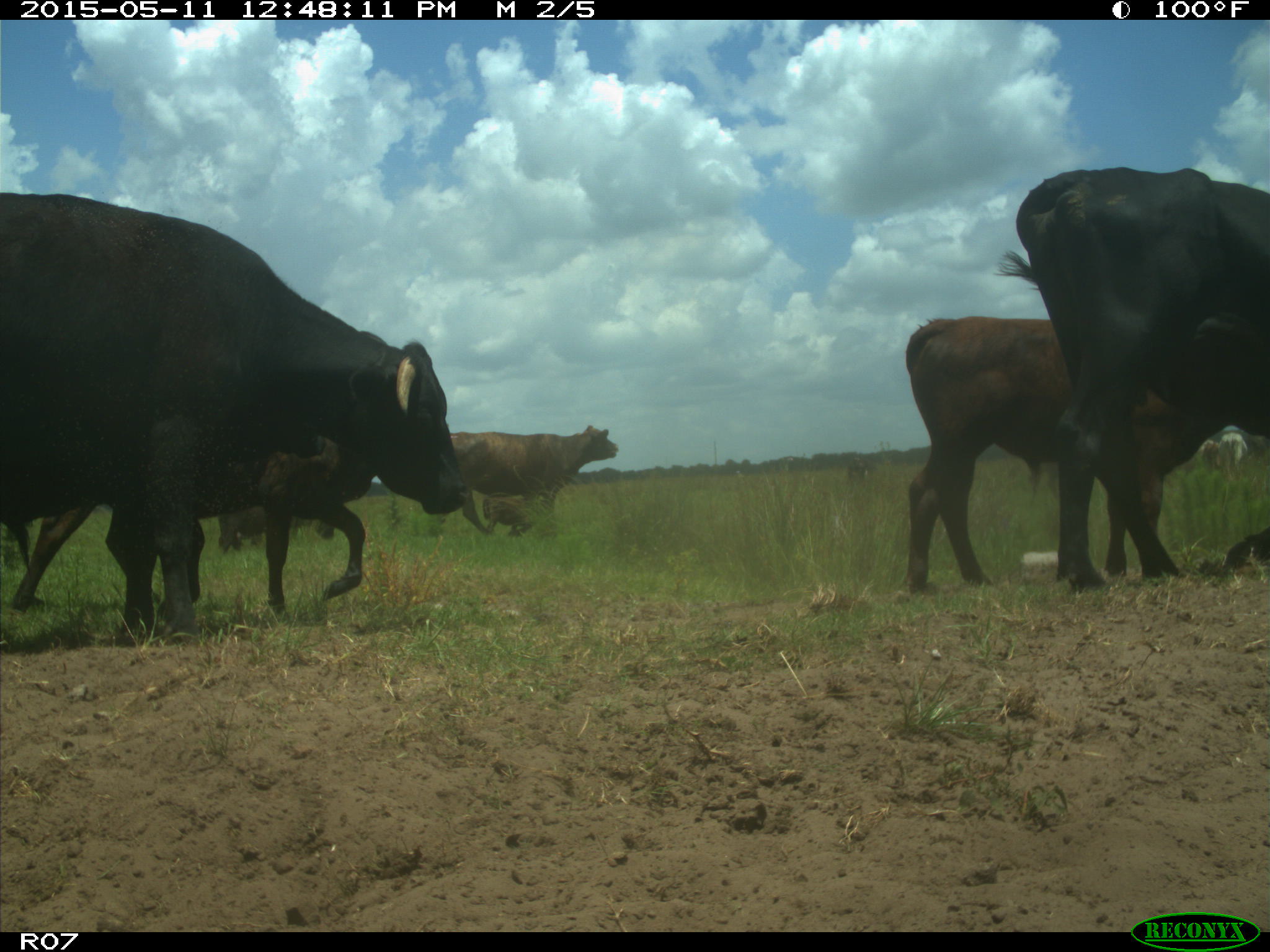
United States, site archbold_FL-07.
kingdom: Animalia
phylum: Chordata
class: Mammalia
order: Artiodactyla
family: Bovidae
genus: Bos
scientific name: Bos taurus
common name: domestic cow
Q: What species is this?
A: Bos taurus (domestic cow).